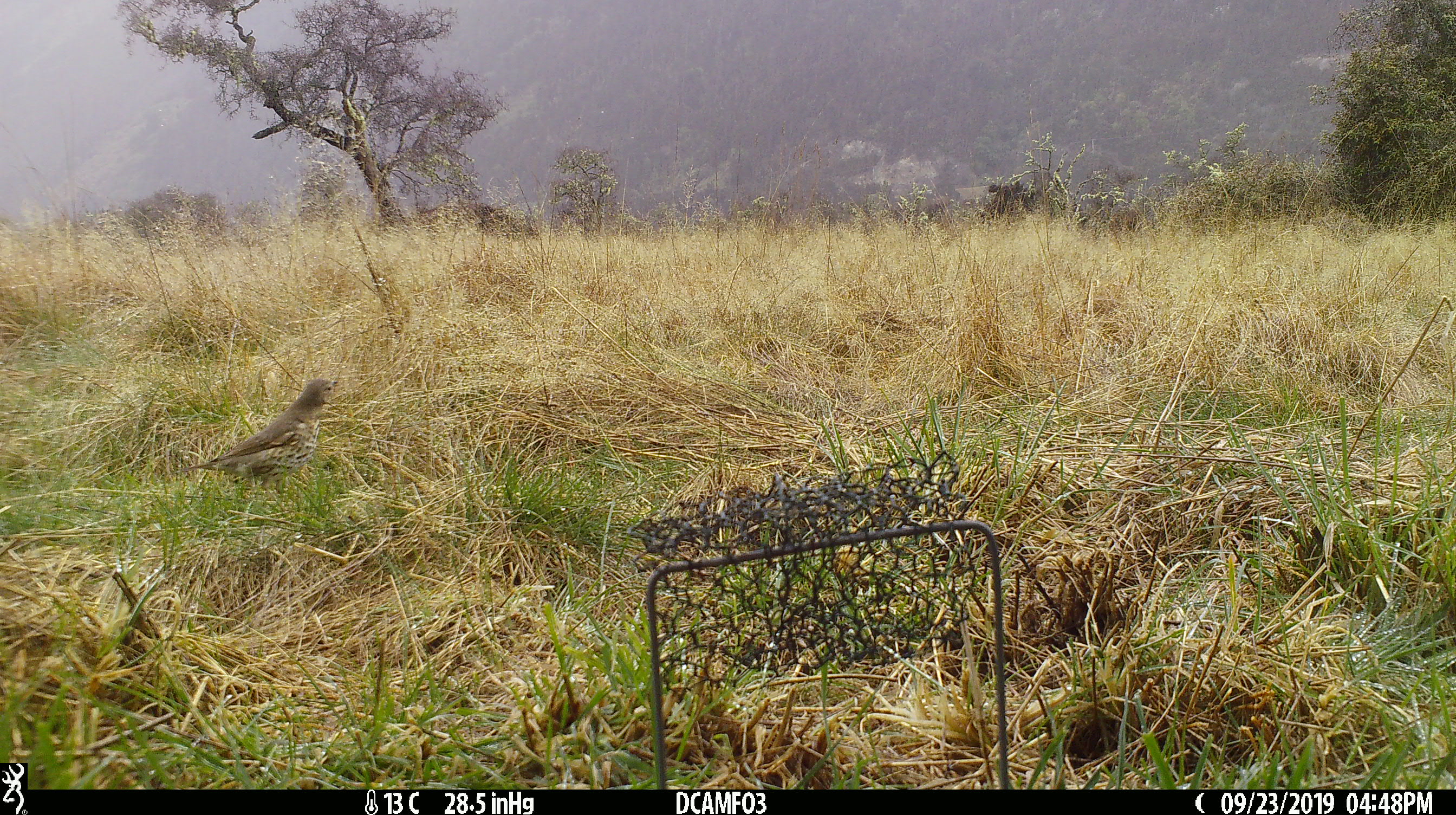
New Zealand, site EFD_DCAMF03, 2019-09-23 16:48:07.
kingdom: Animalia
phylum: Chordata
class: Aves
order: Passeriformes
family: Turdidae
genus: Turdus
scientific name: Turdus philomelos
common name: song thrush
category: thrush